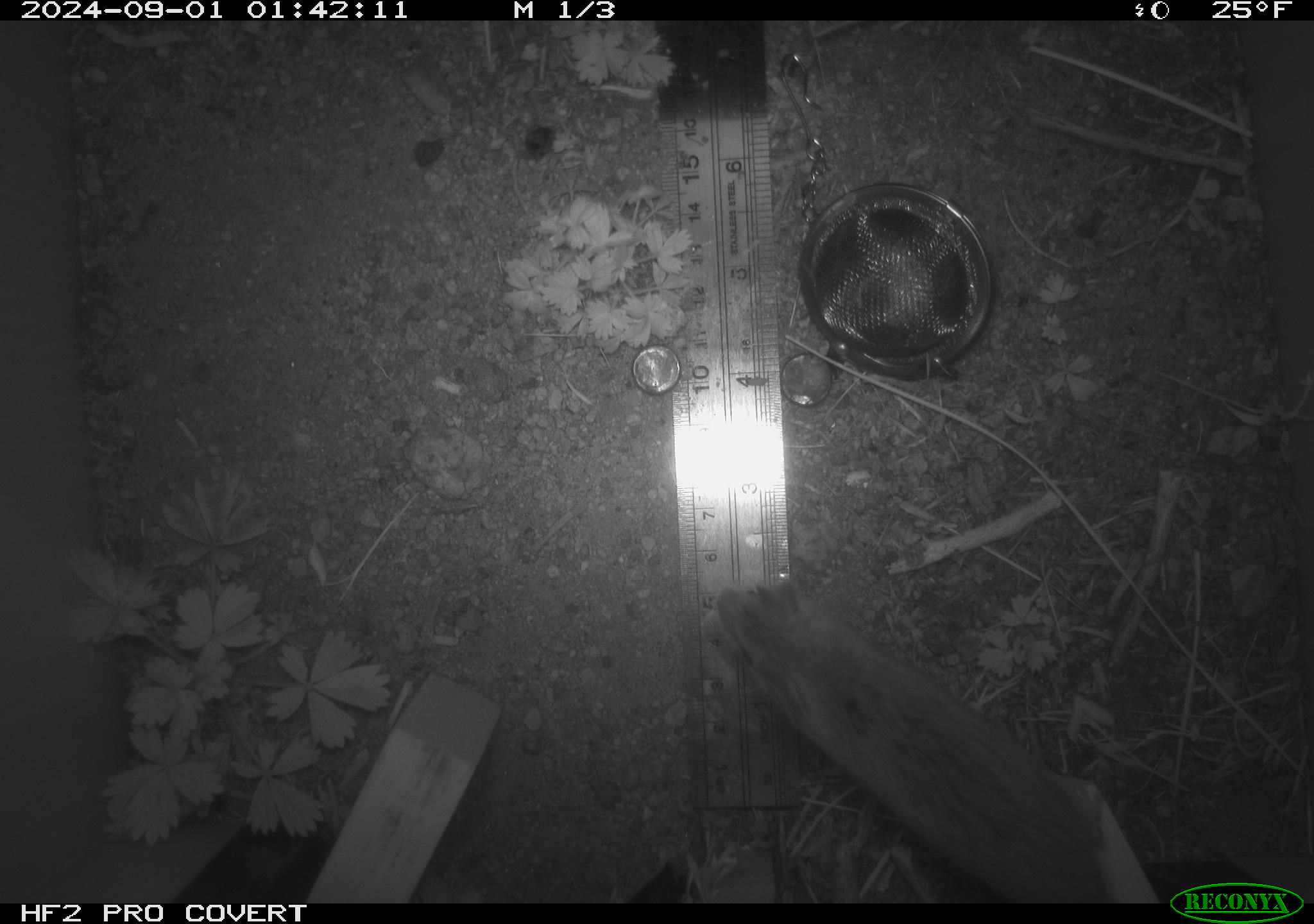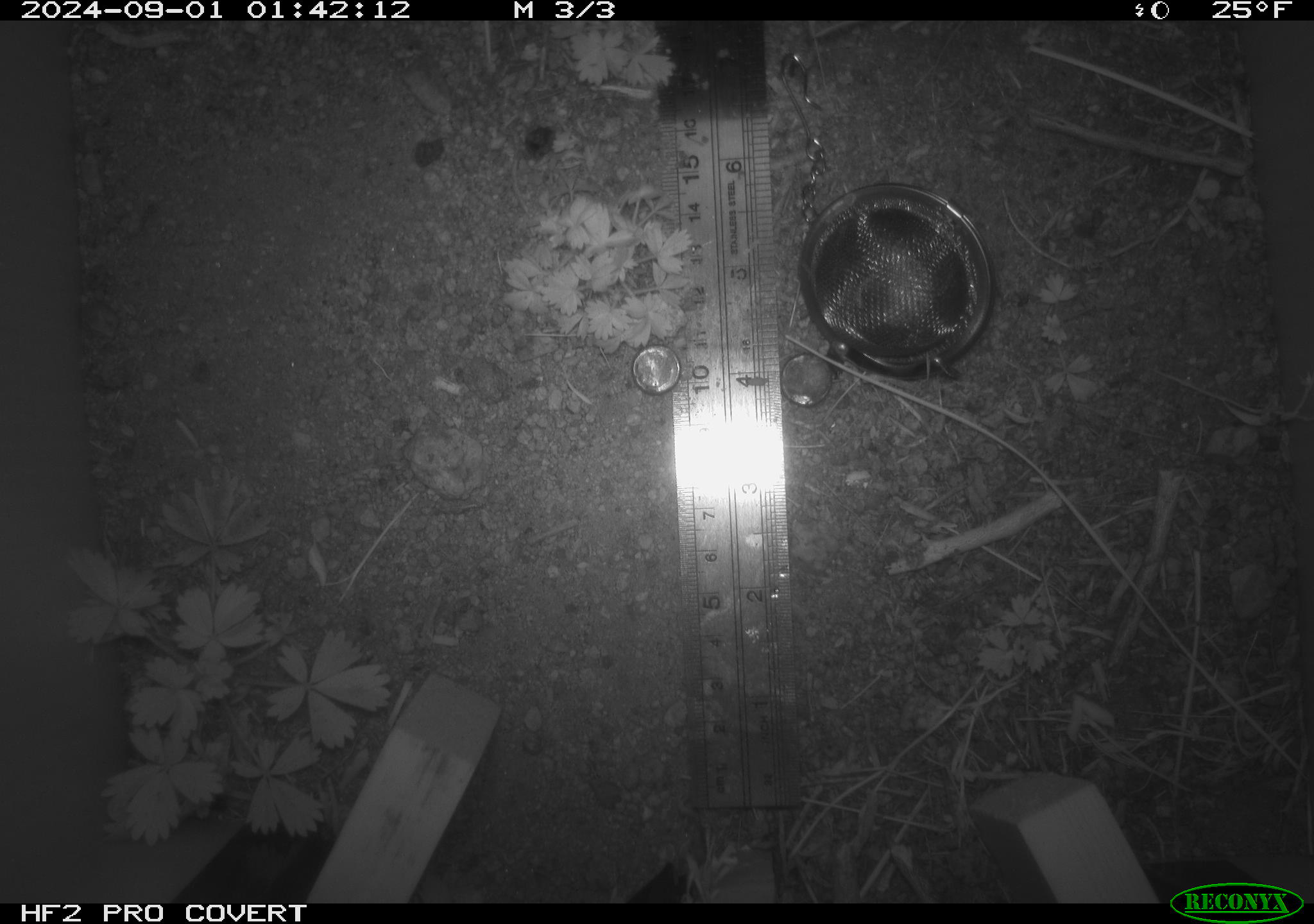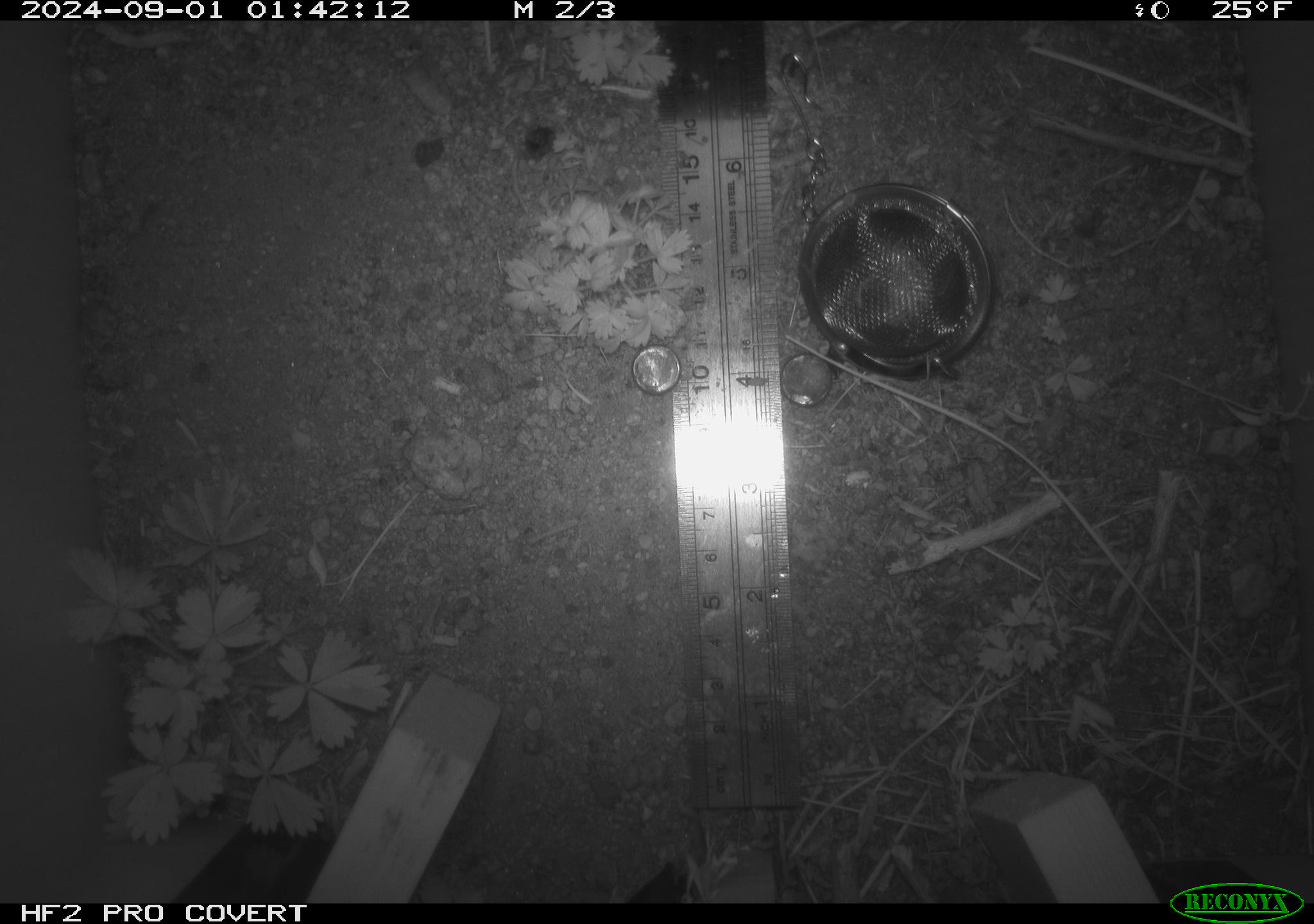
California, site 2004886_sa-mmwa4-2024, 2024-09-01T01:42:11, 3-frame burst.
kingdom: Animalia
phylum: Chordata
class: Mammalia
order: Rodentia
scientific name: Rodentia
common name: mouse species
Mouse species (Rodentia).